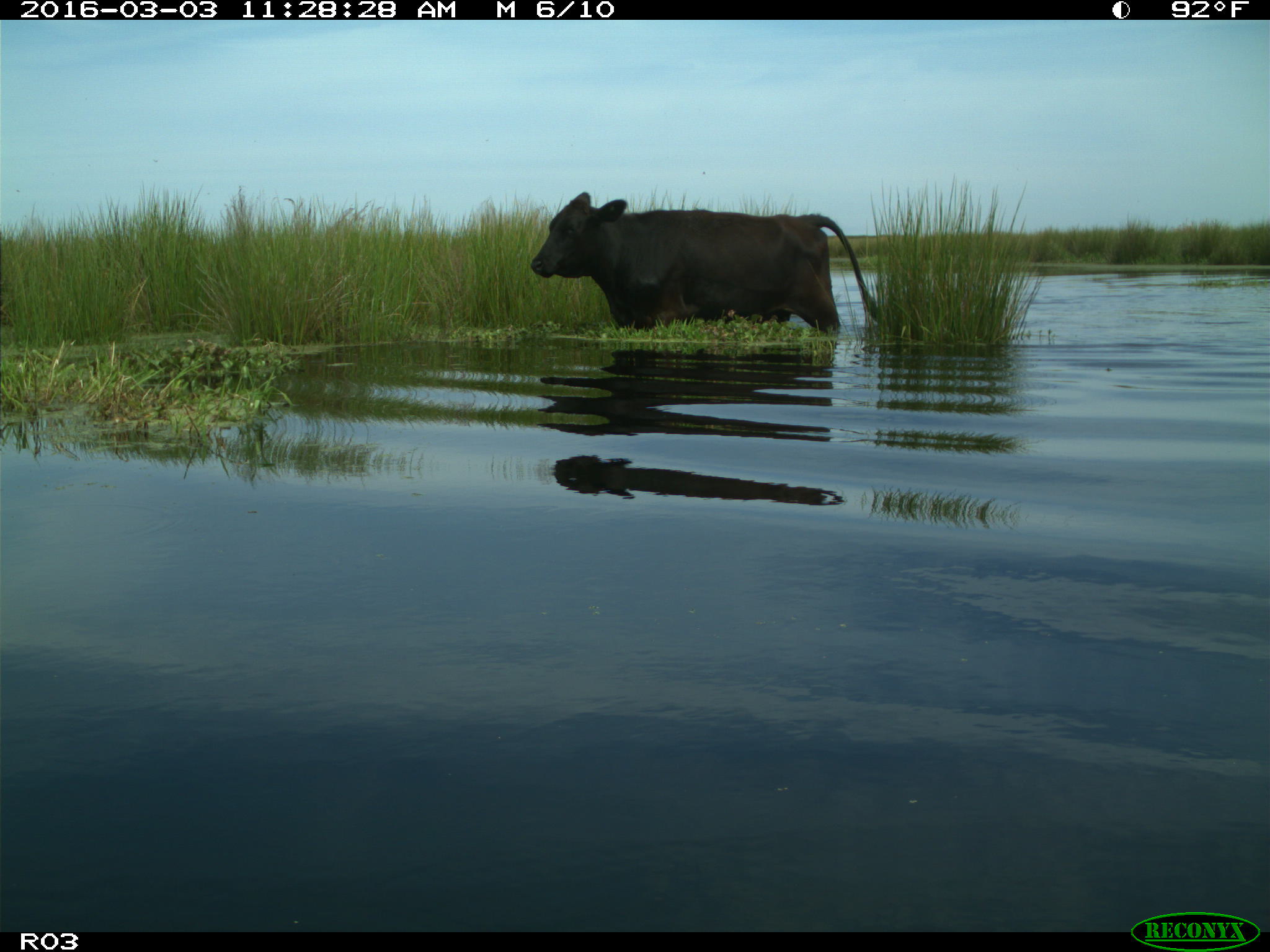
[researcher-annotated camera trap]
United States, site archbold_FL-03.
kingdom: Animalia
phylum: Chordata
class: Mammalia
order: Artiodactyla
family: Bovidae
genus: Bos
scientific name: Bos taurus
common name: domestic cow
Bos taurus (domestic cow).